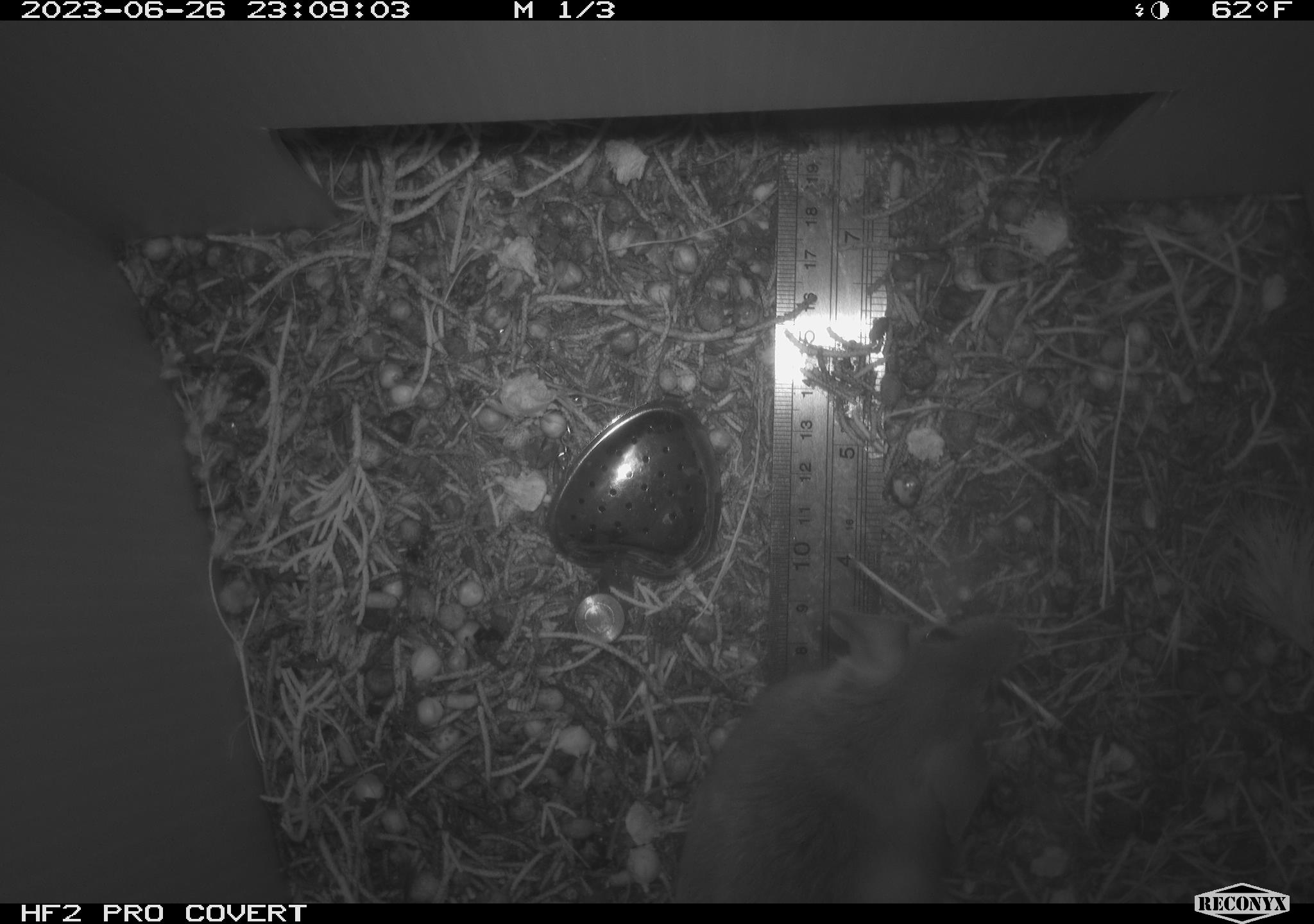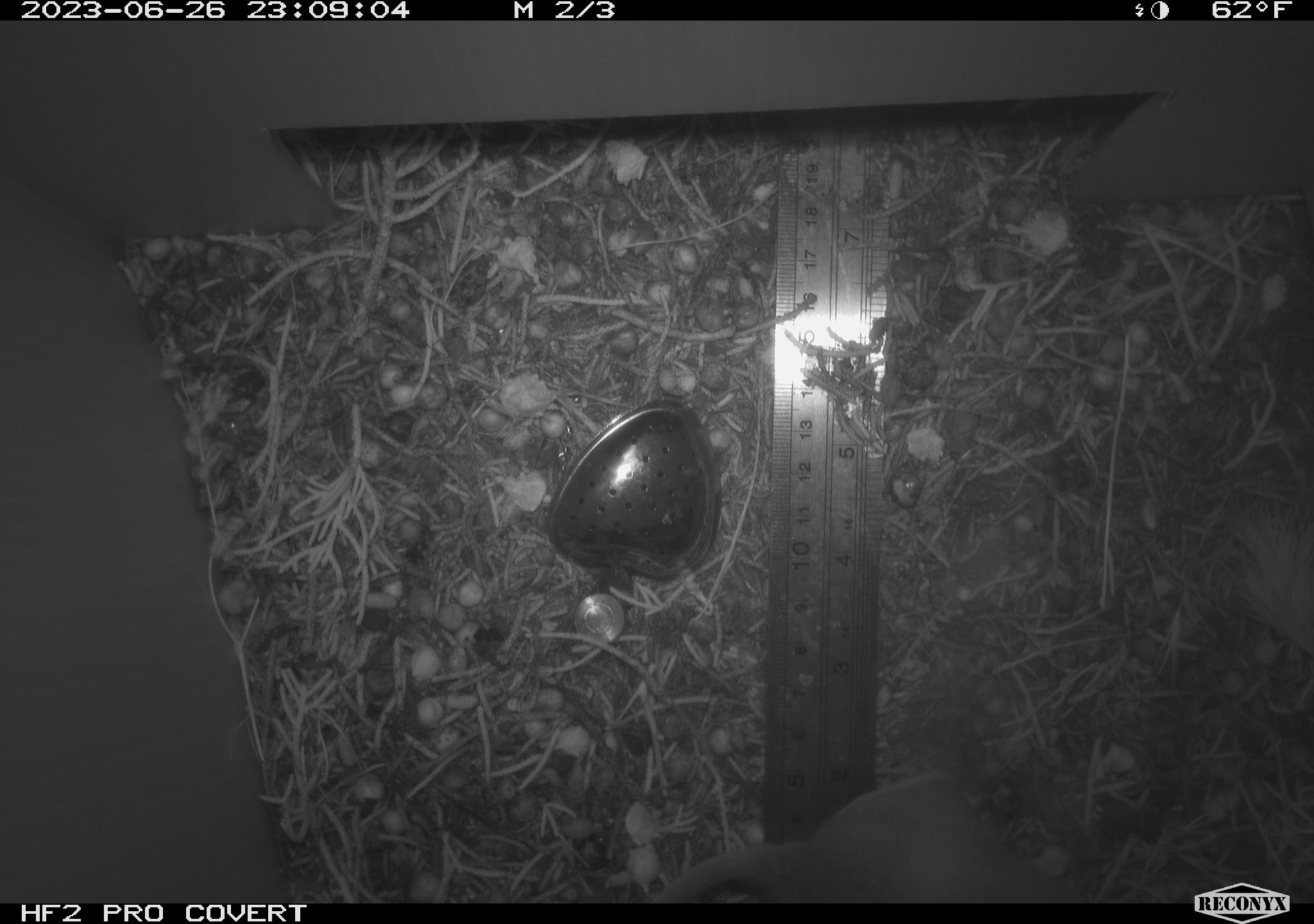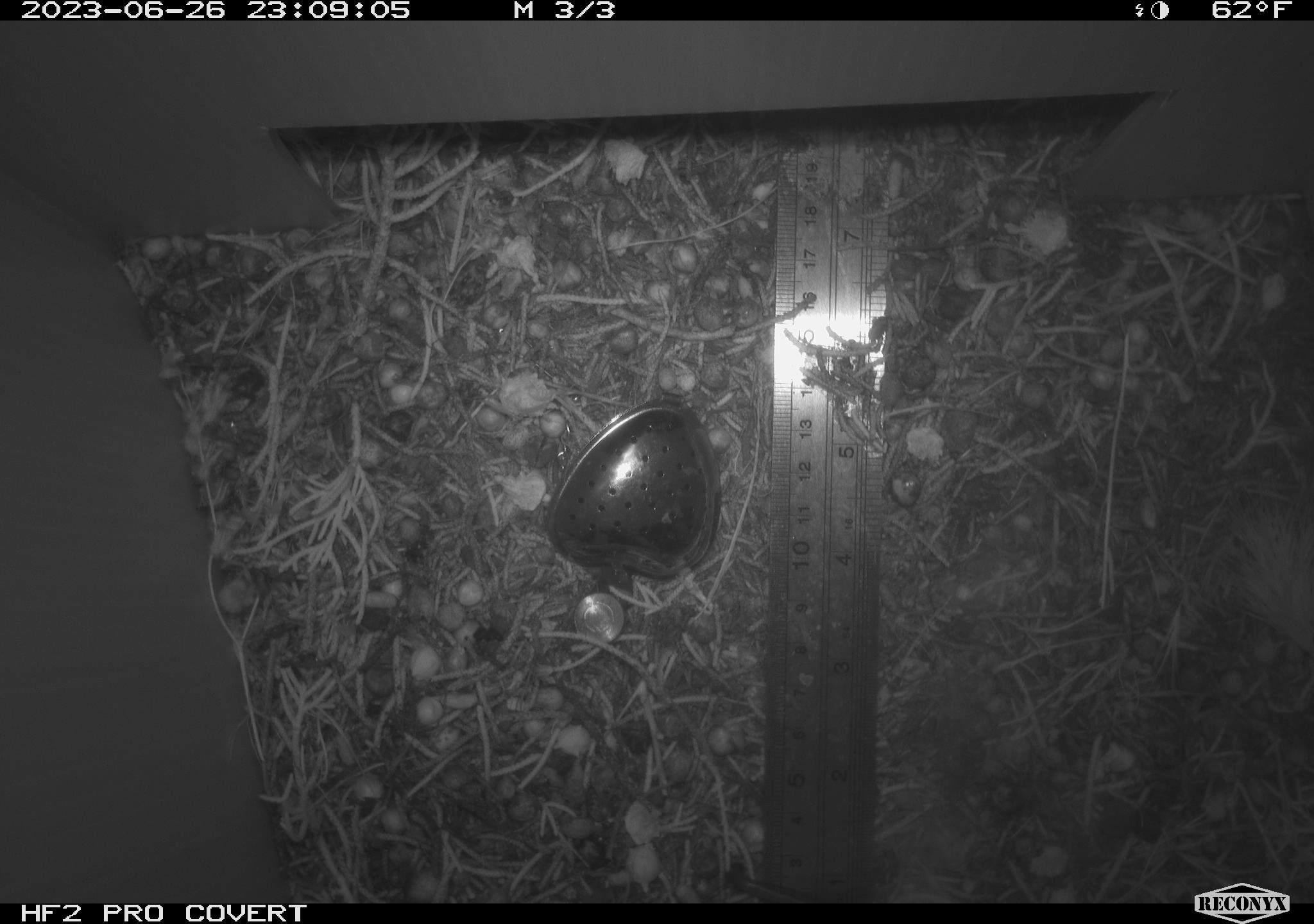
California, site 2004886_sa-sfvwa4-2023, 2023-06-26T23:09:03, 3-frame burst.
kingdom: Animalia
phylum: Chordata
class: Mammalia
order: Rodentia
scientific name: Rodentia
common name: rodent